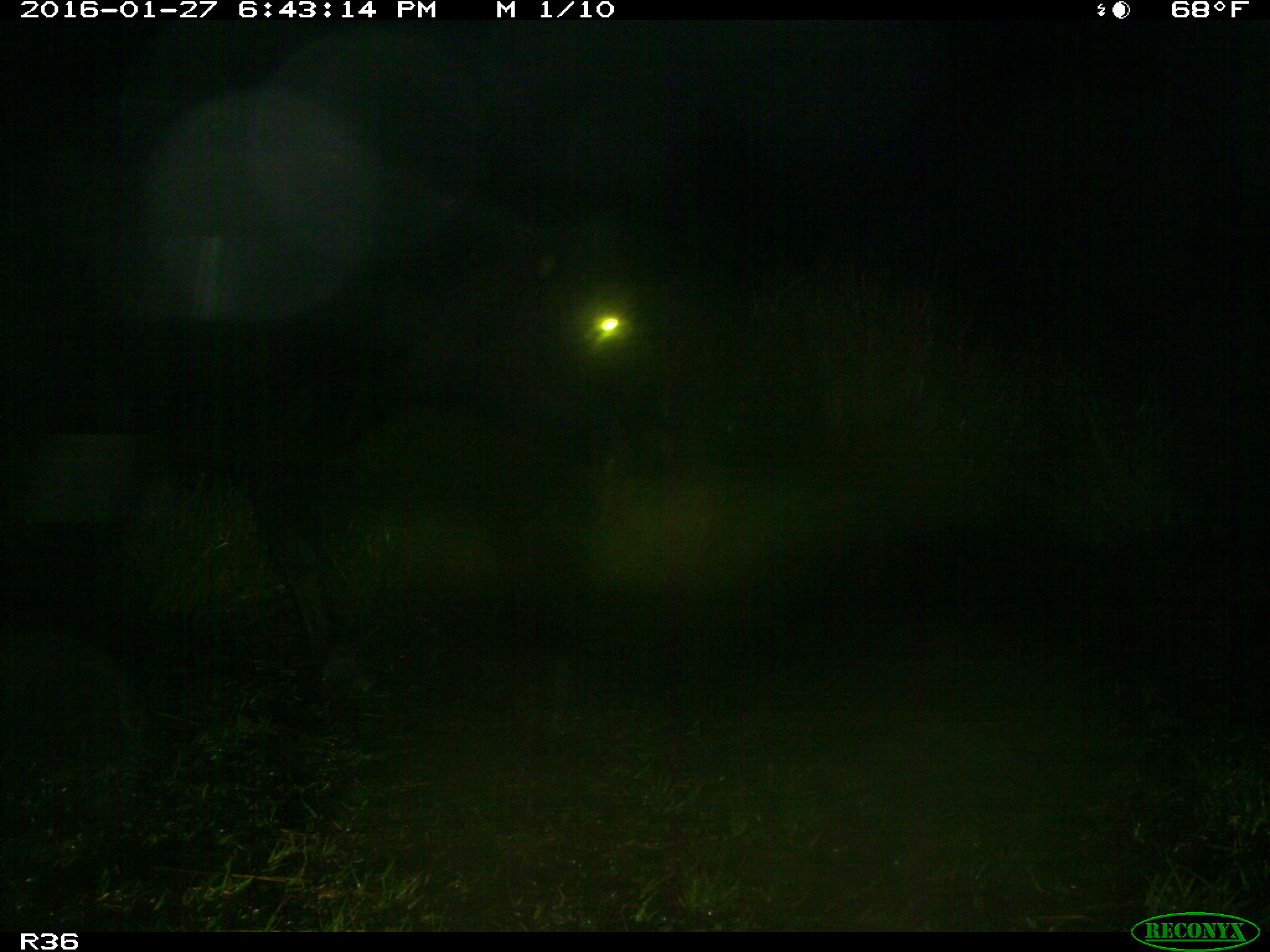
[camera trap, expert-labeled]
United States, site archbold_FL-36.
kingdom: Animalia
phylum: Chordata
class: Mammalia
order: Artiodactyla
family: Bovidae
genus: Bos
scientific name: Bos taurus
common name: domestic cow